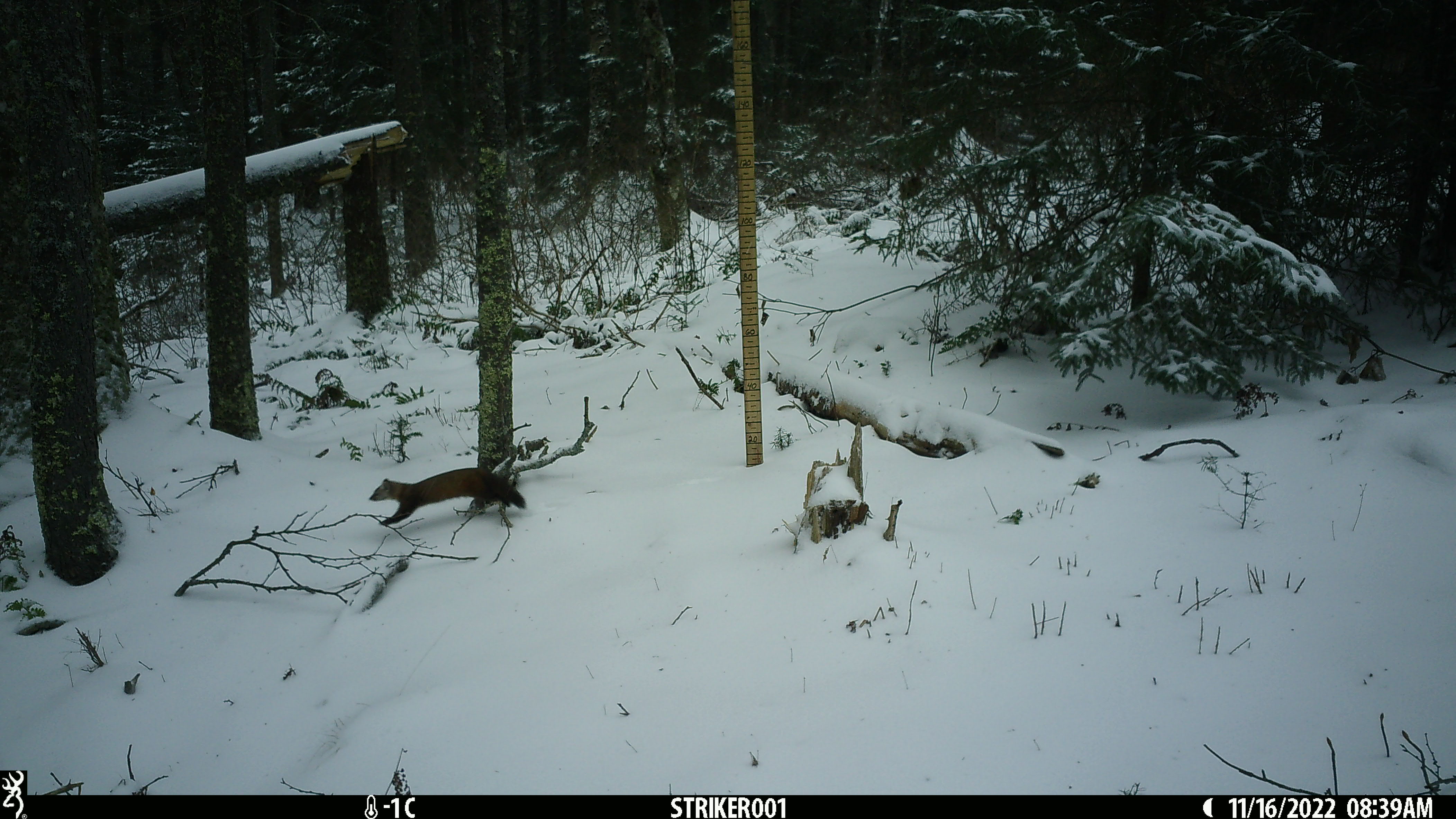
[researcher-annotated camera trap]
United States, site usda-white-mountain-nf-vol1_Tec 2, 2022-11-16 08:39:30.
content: unidentified animal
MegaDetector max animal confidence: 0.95